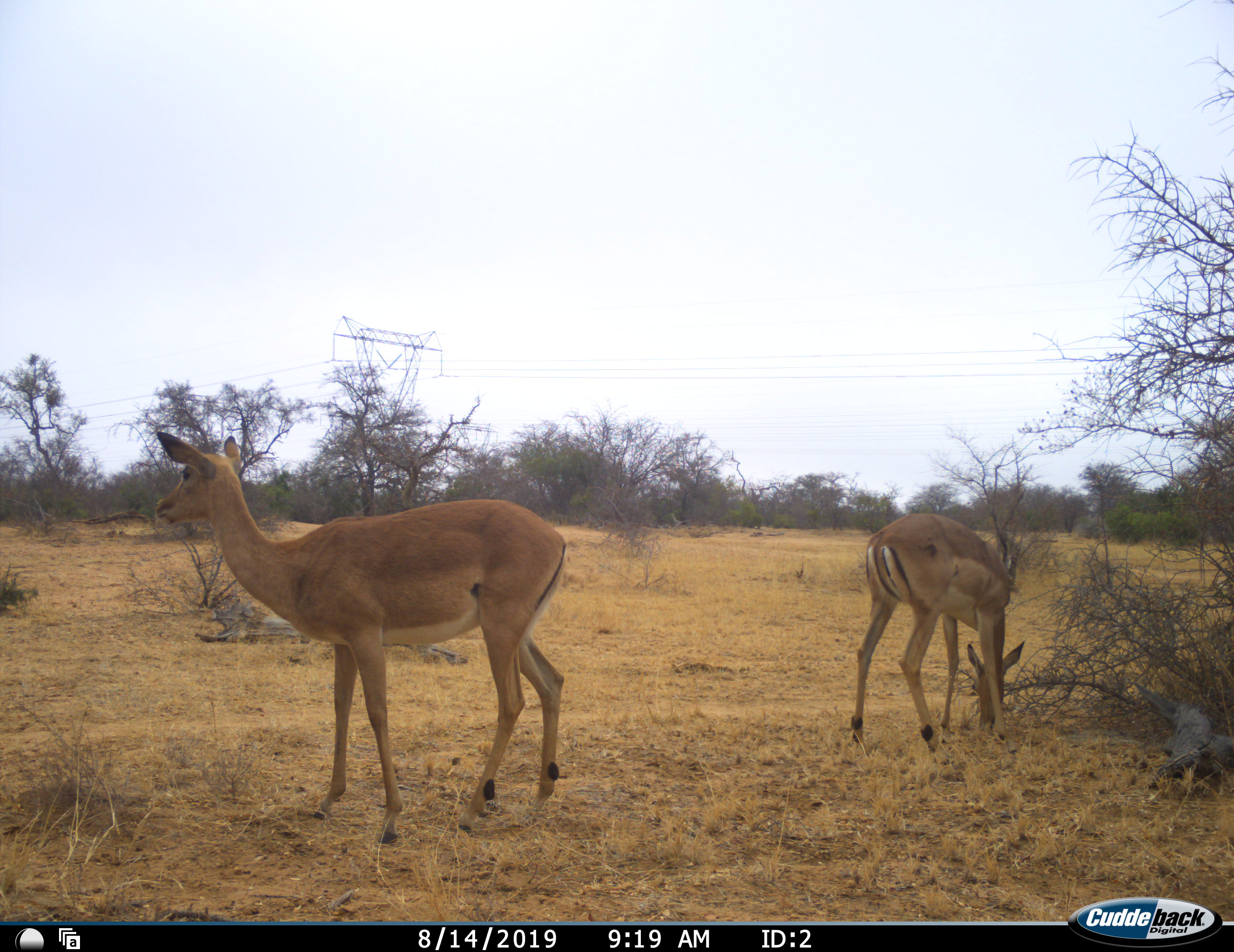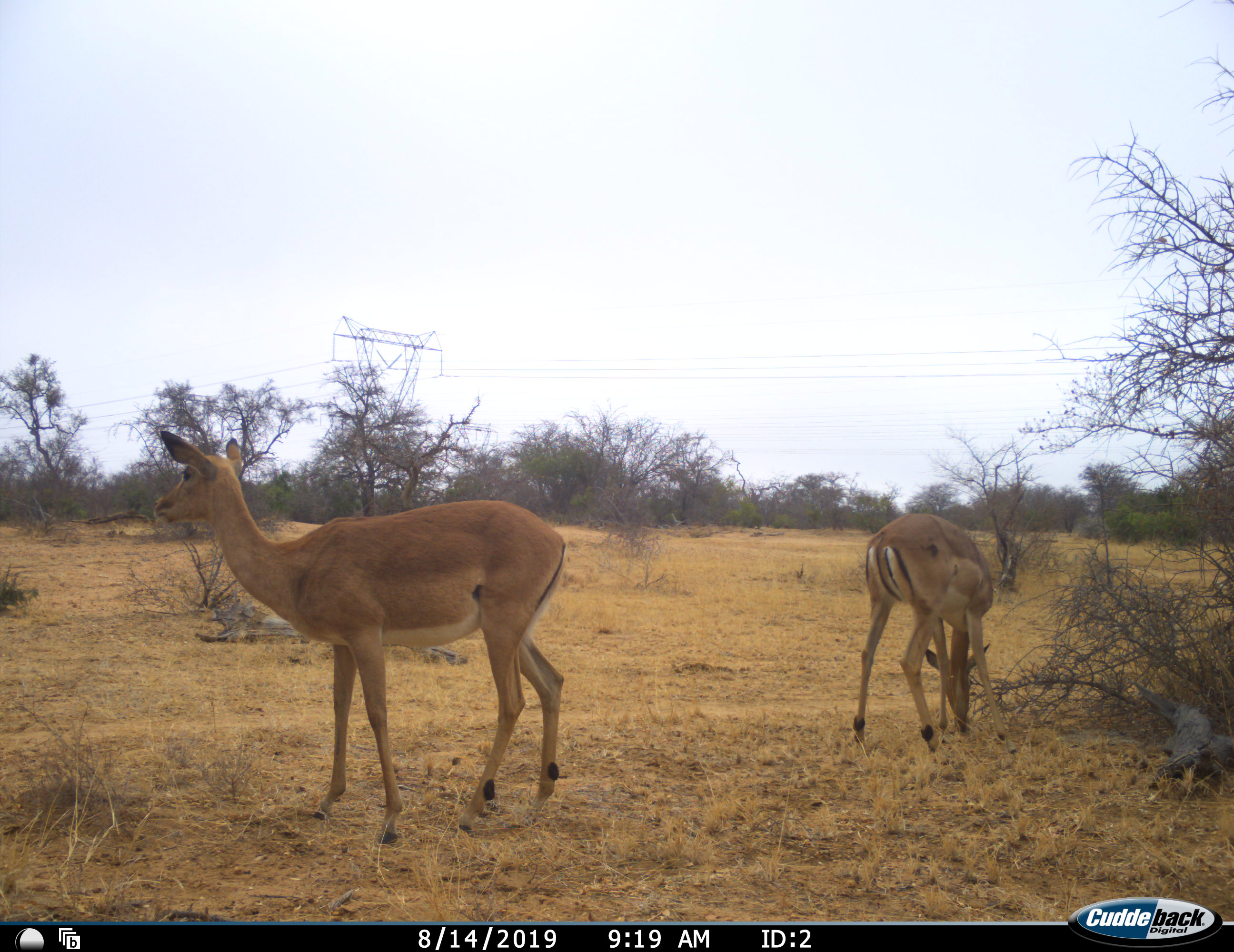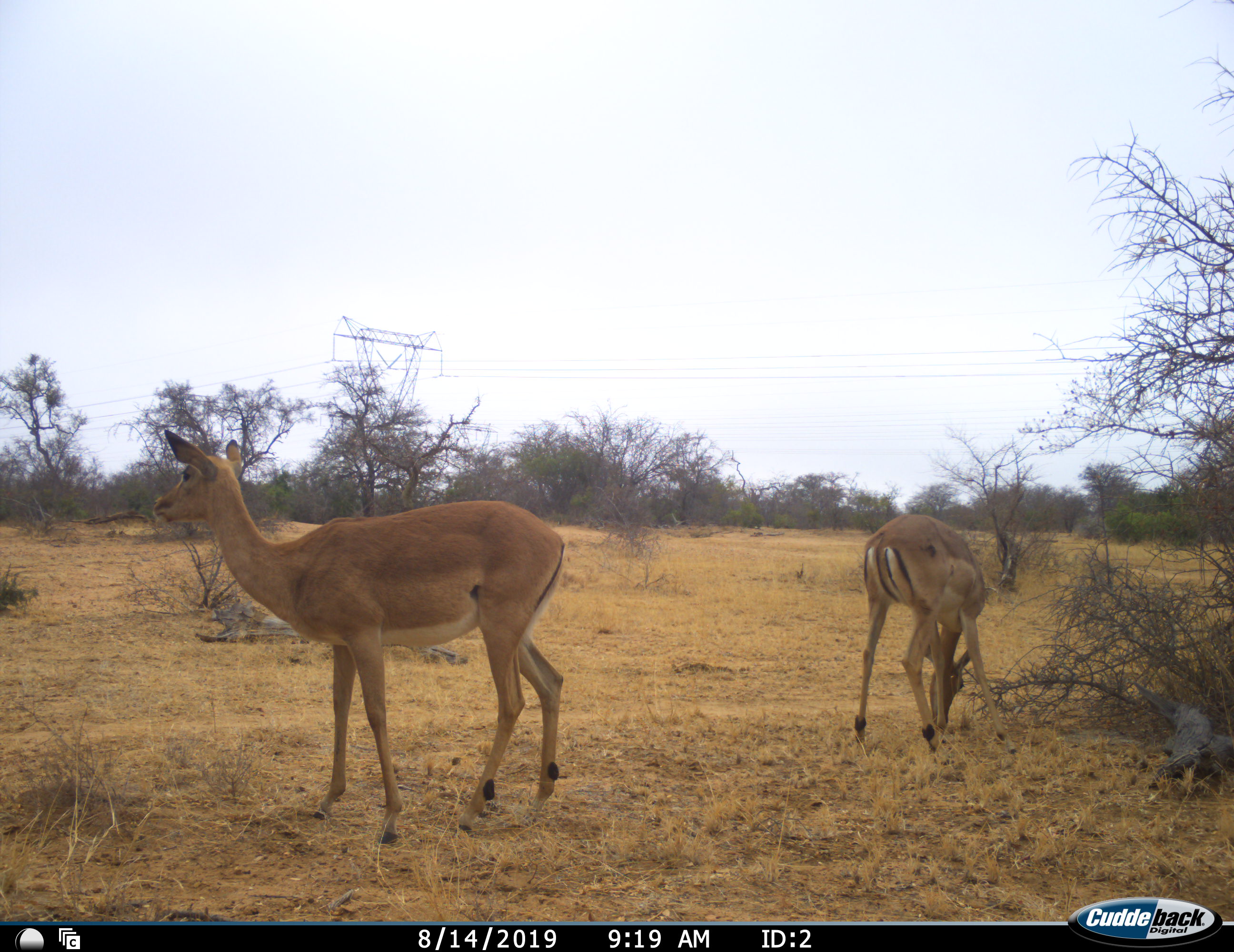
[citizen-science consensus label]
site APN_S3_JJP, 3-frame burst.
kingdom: Animalia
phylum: Chordata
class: Mammalia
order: Artiodactyla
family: Bovidae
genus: Aepyceros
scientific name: Aepyceros melampus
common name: impala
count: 2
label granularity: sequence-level